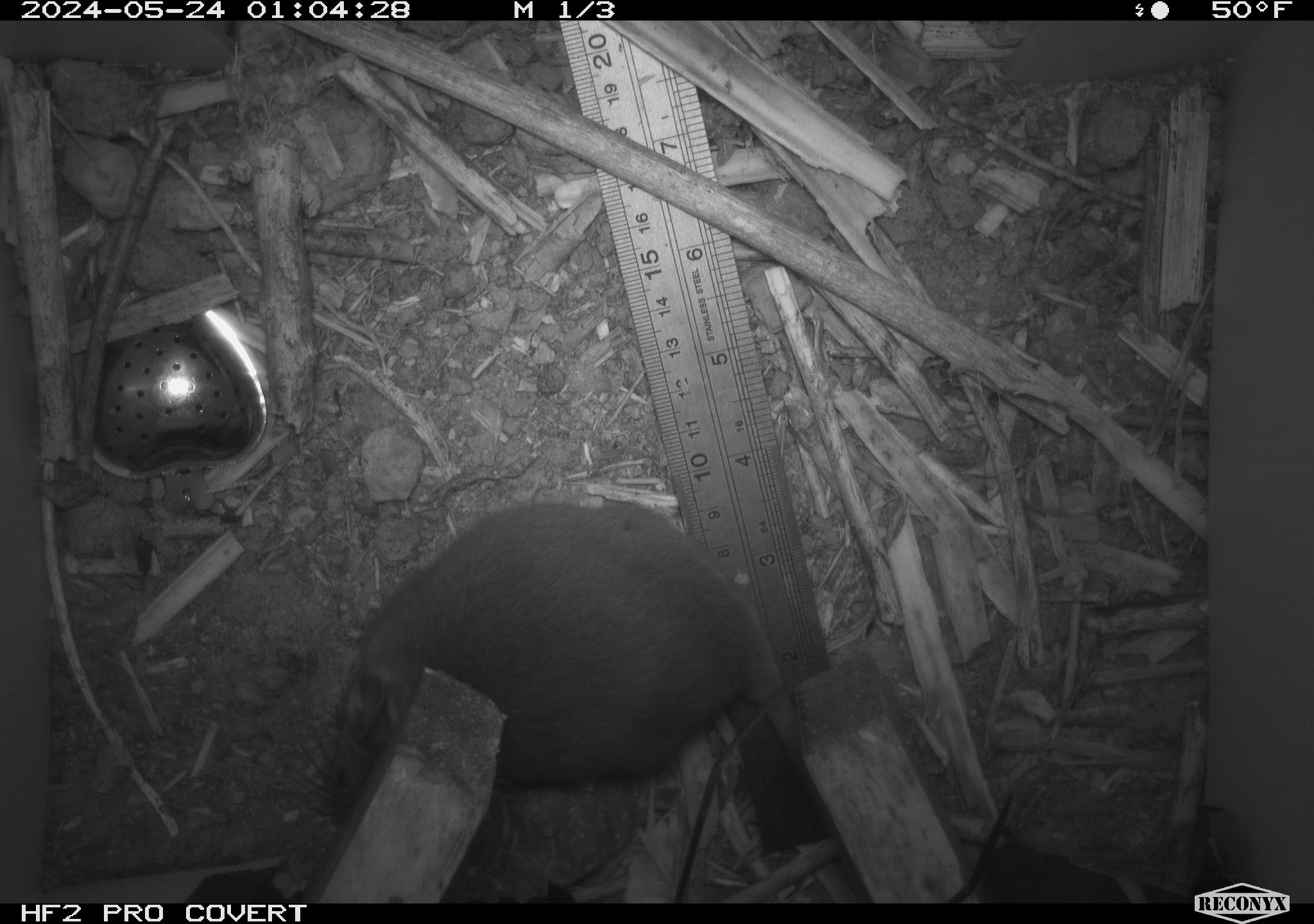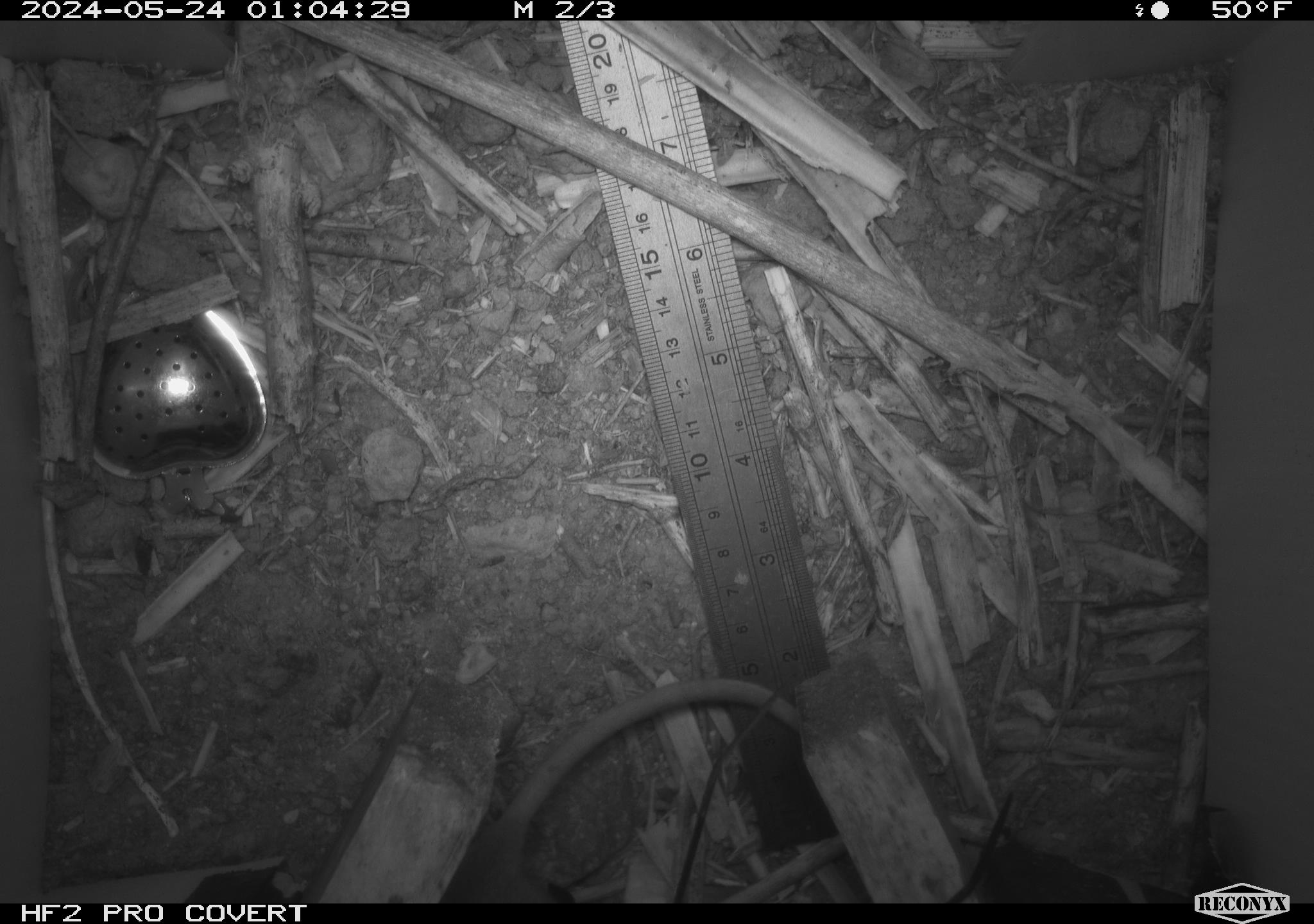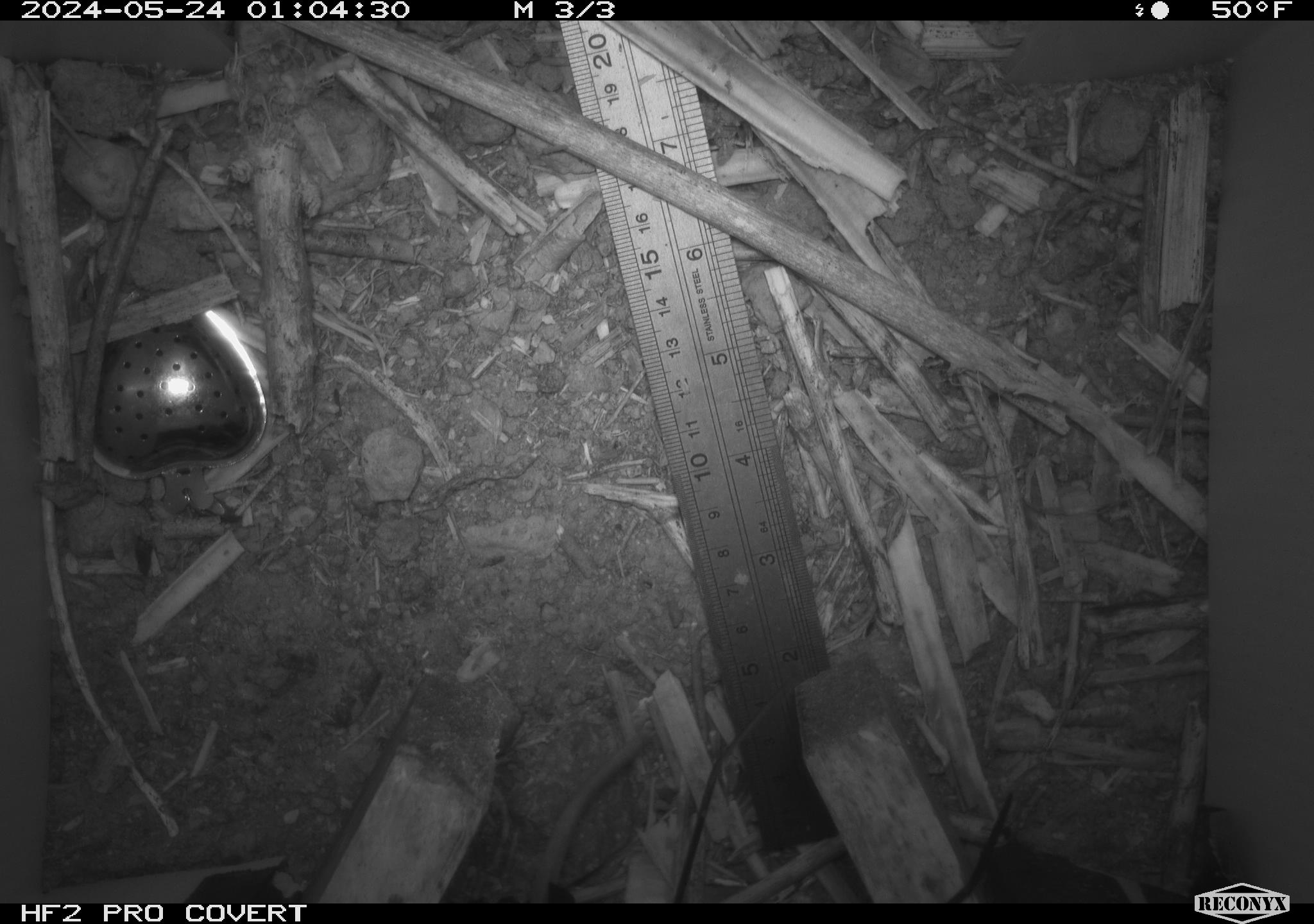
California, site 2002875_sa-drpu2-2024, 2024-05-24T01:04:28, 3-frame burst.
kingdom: Animalia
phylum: Chordata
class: Mammalia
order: Rodentia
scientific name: Rodentia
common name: rodent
Rodent (Rodentia).